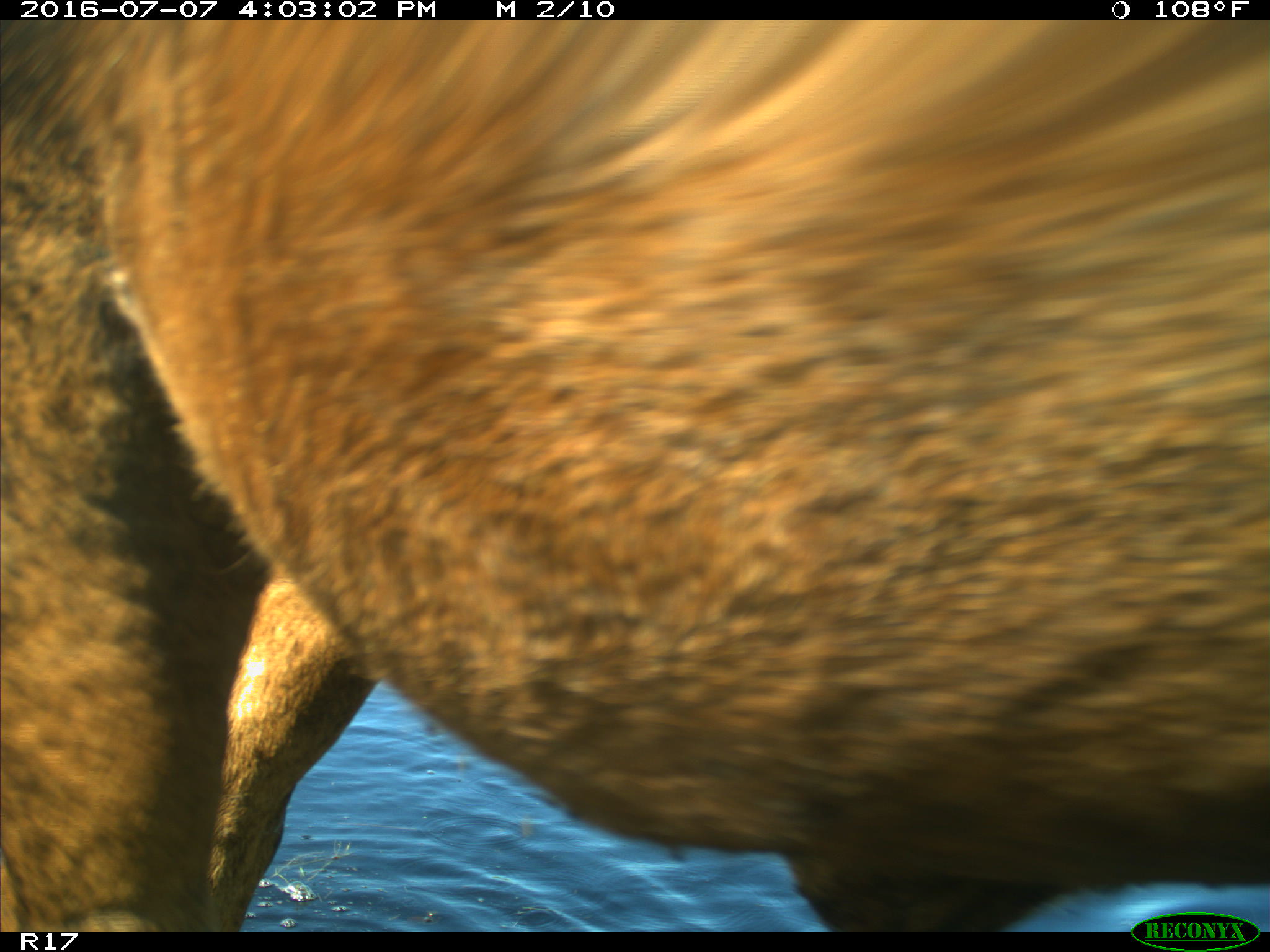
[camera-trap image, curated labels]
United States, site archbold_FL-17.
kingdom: Animalia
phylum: Chordata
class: Mammalia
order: Artiodactyla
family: Bovidae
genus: Bos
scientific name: Bos taurus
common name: domestic cow